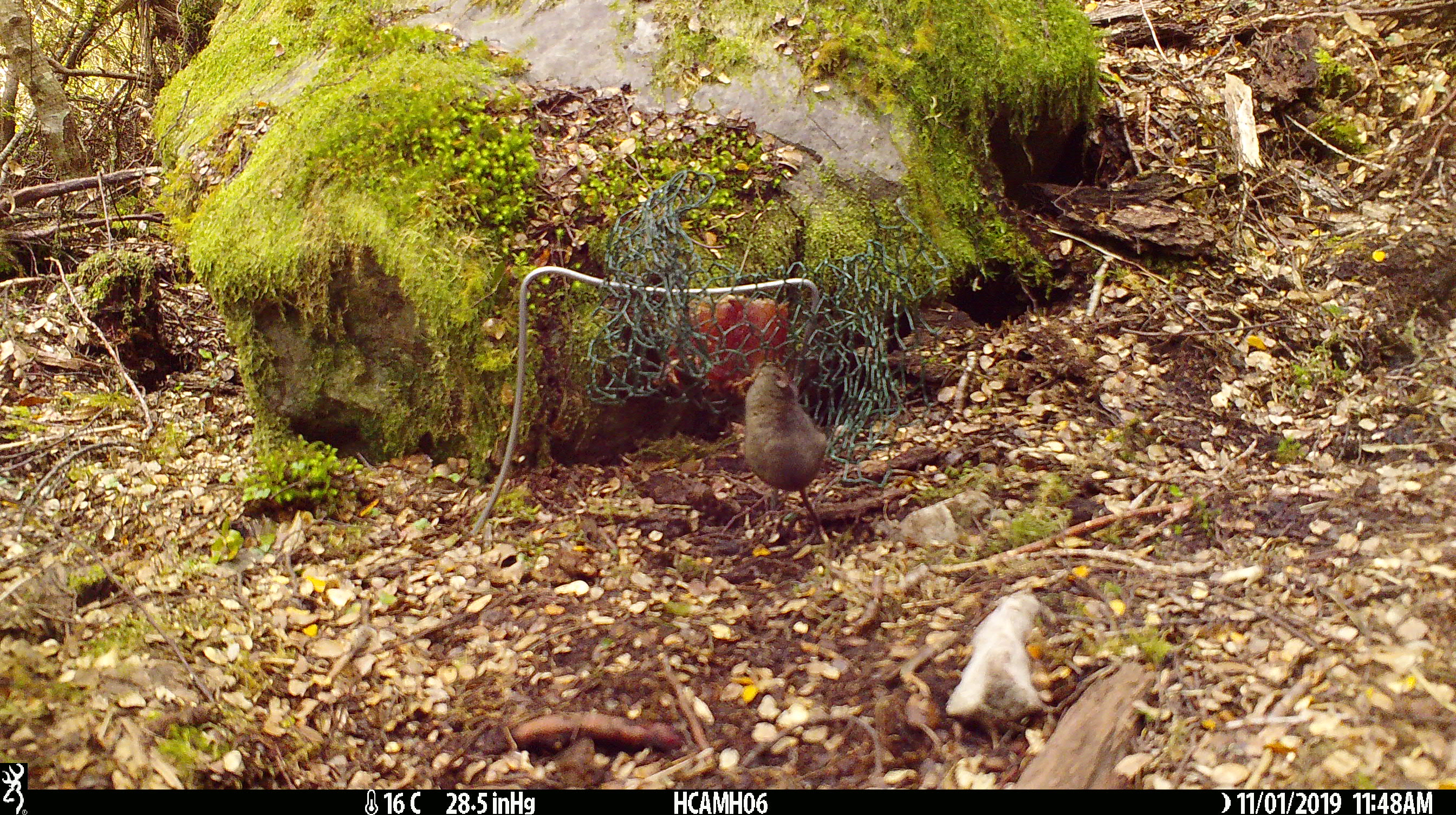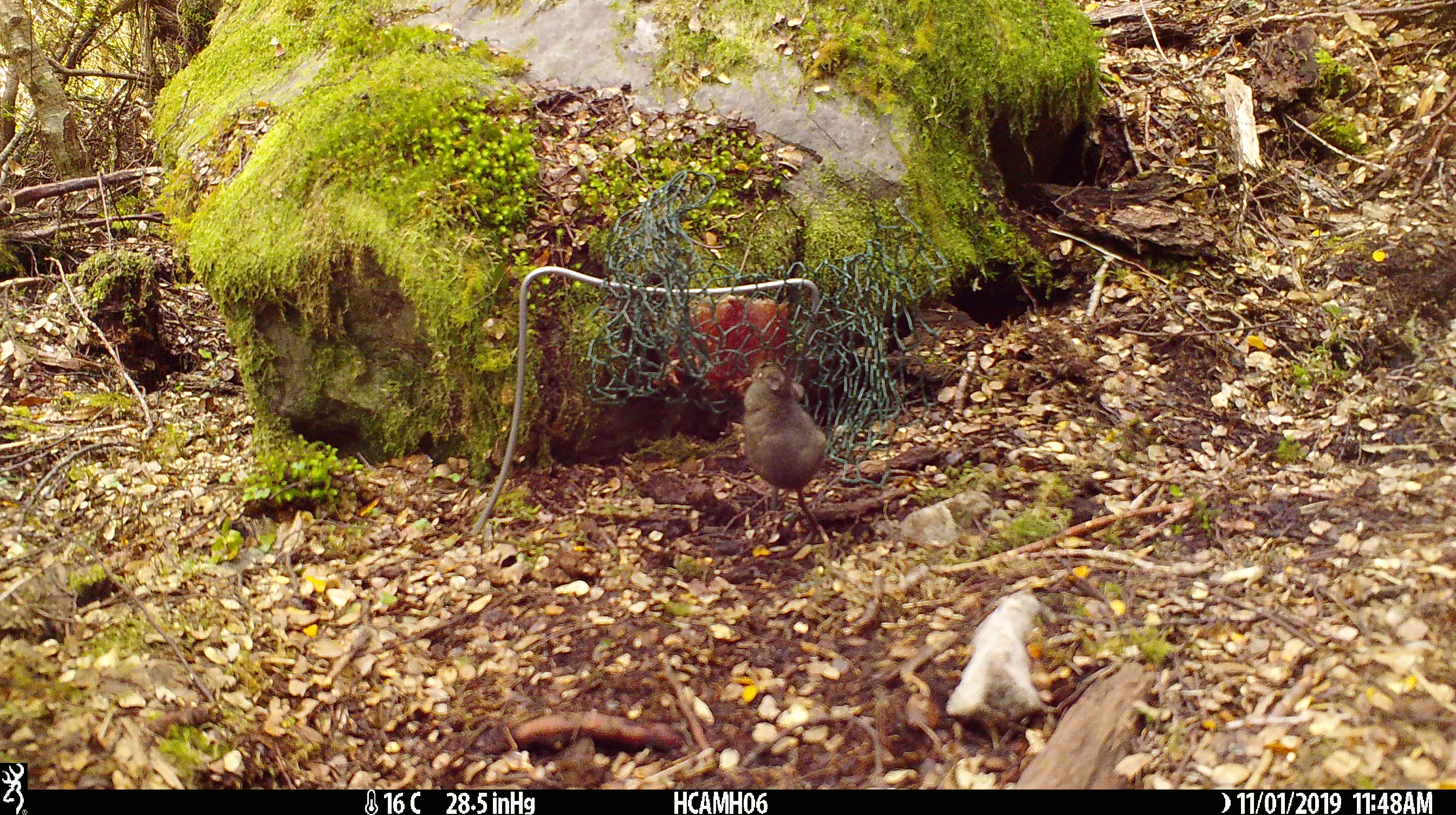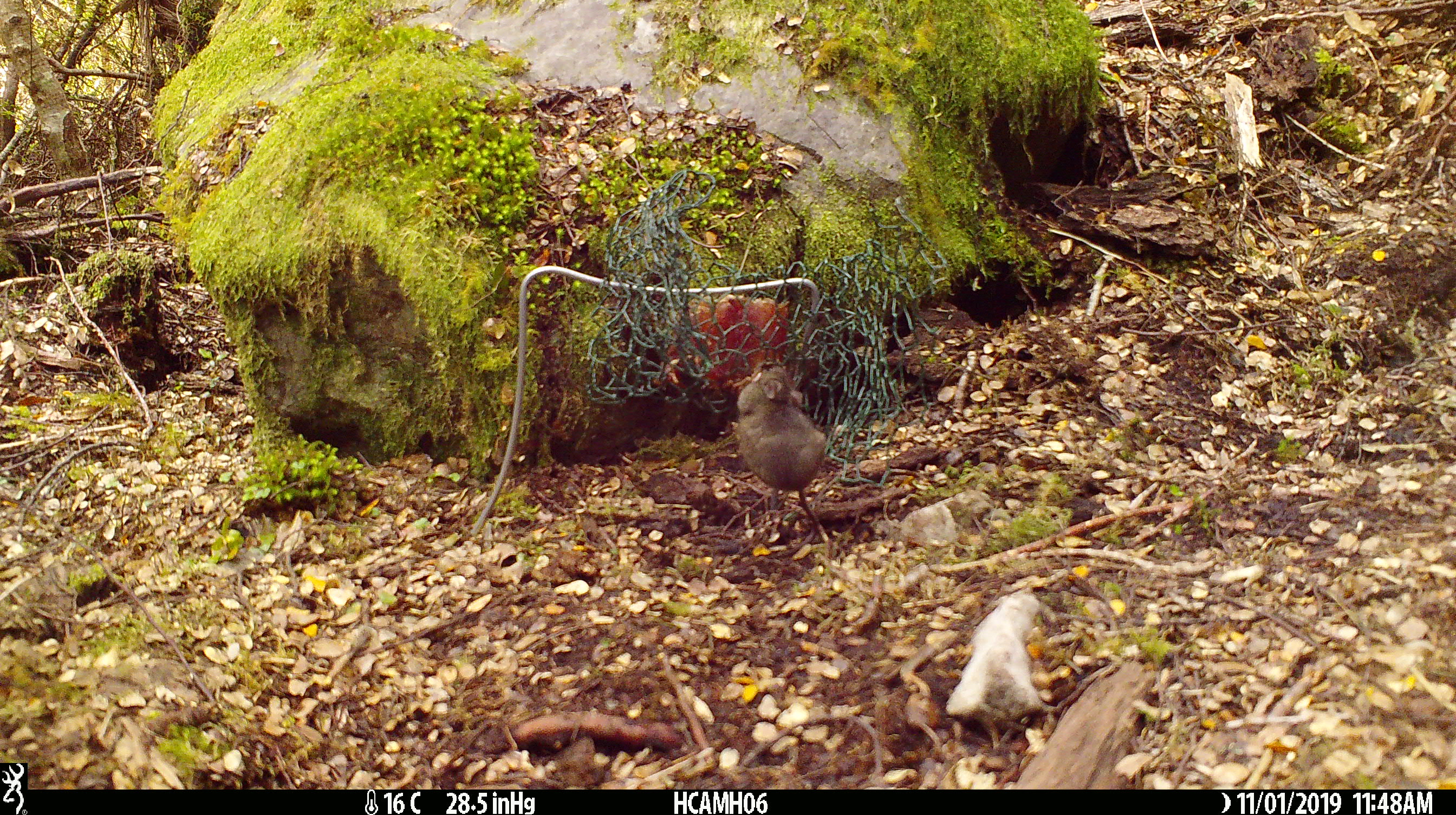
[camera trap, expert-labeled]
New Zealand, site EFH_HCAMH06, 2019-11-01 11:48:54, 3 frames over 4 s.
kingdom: Animalia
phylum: Chordata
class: Mammalia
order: Rodentia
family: Muridae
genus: Mus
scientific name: Mus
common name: mouse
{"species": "mouse (Mus)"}